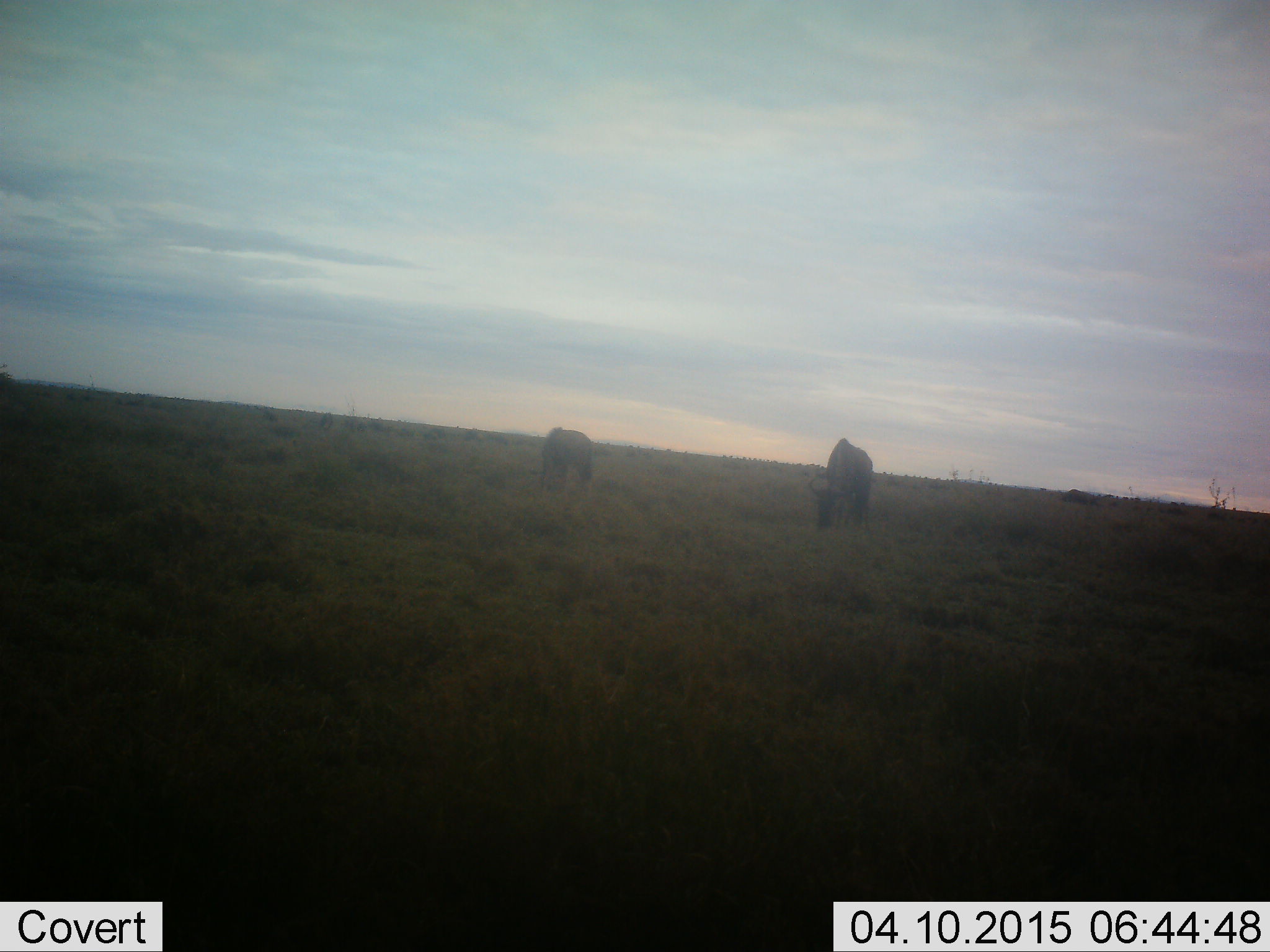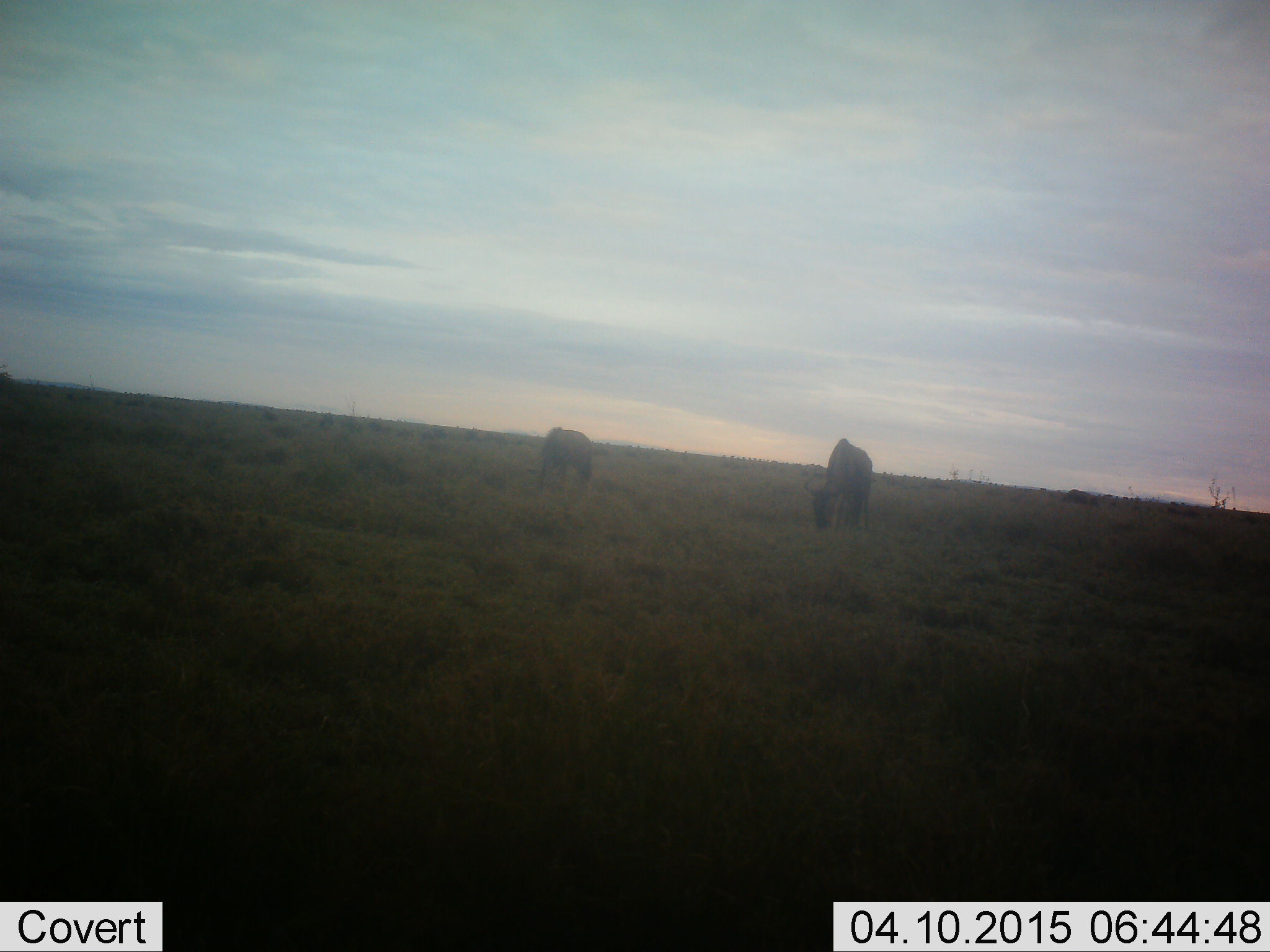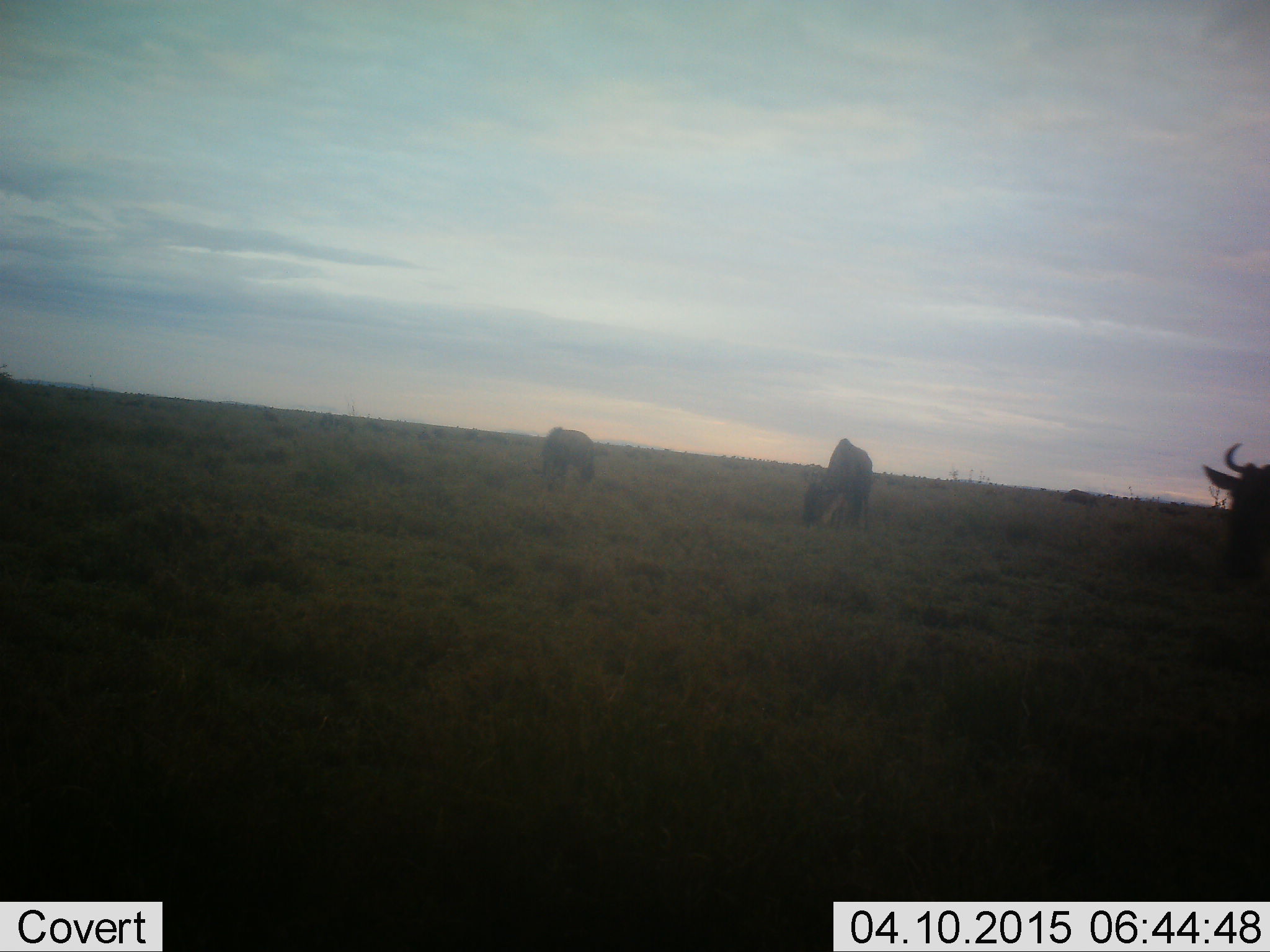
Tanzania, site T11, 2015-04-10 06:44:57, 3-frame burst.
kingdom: Animalia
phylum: Chordata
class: Mammalia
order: Artiodactyla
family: Bovidae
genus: Connochaetes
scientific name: Connochaetes taurinus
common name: blue wildebeest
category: wildebeest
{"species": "wildebeest (blue wildebeest) (Connochaetes taurinus)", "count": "2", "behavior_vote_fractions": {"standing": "30%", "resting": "0%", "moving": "0%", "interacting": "0%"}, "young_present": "0%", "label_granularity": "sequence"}